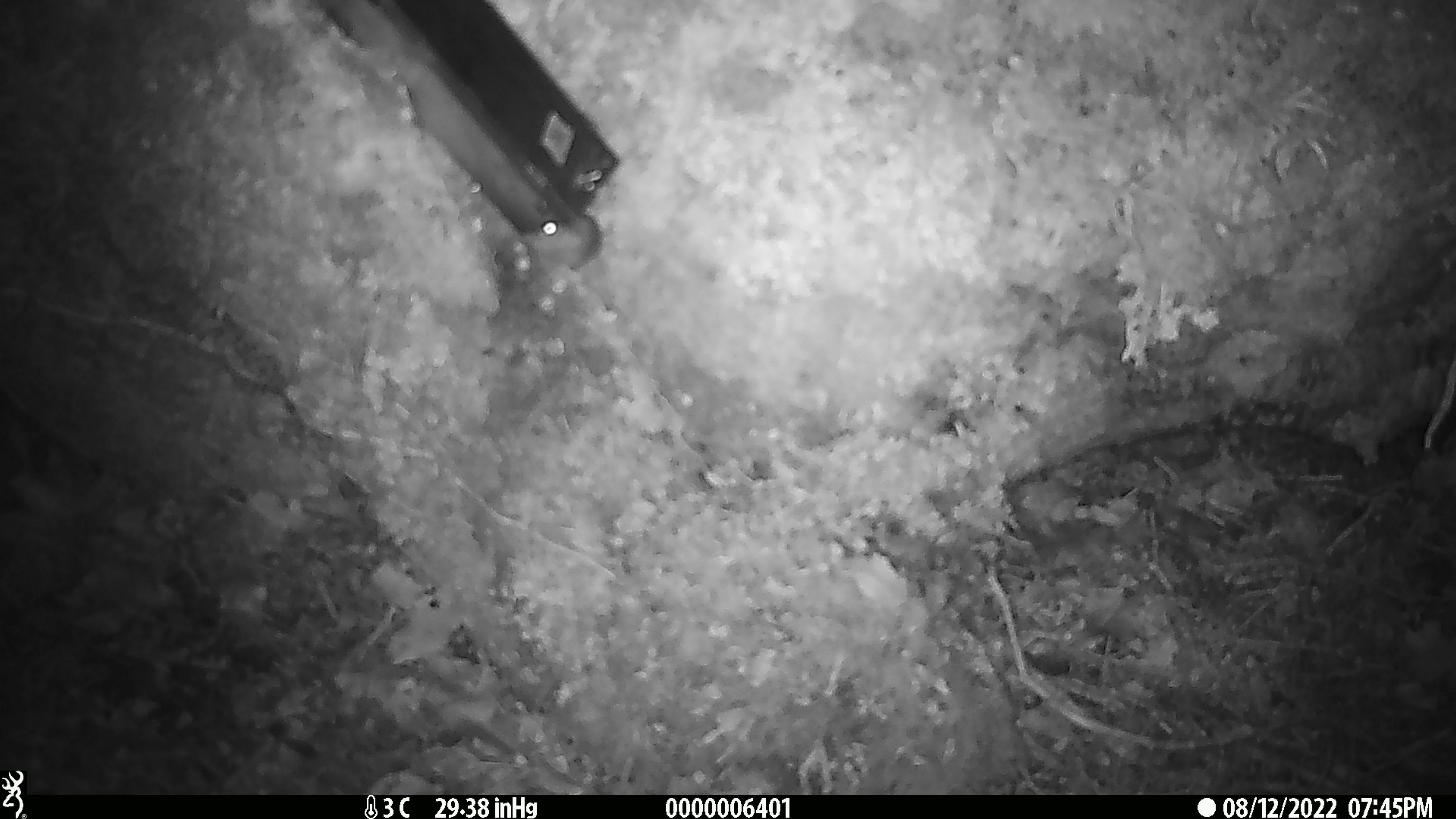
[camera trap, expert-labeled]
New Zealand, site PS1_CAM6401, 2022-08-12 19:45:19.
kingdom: Animalia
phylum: Chordata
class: Mammalia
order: Rodentia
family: Muridae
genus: Mus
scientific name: Mus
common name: mouse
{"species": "mouse (Mus)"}